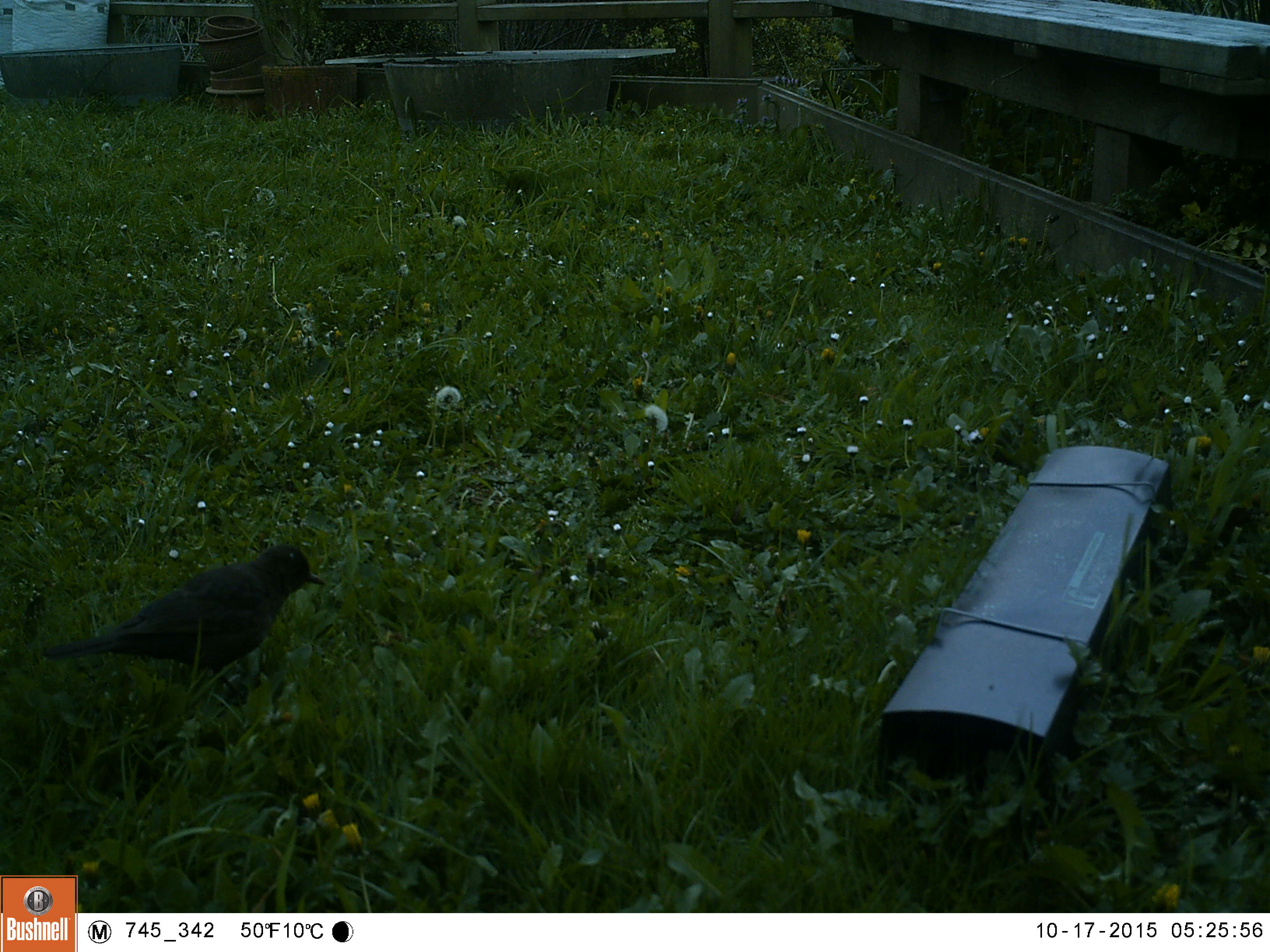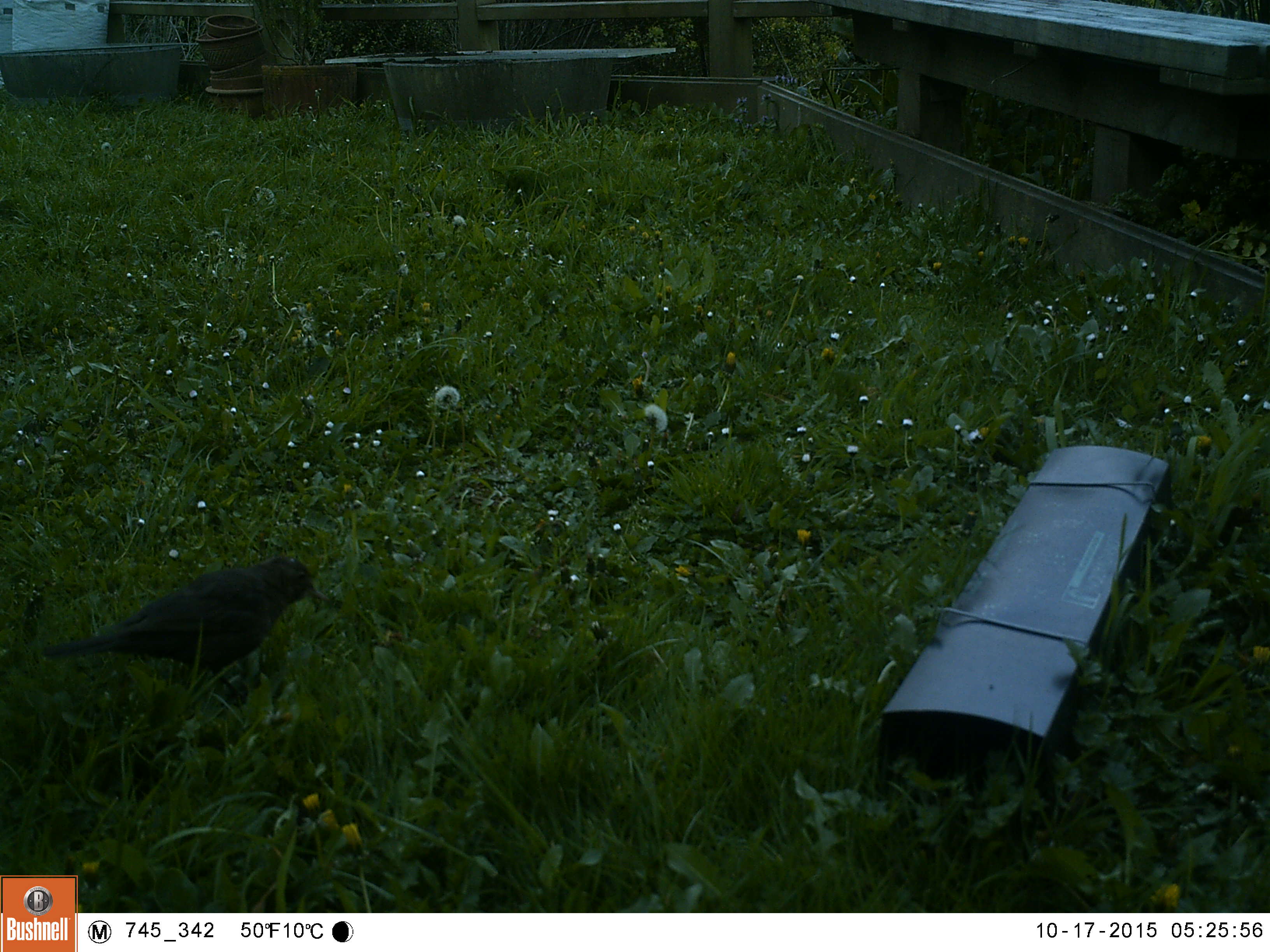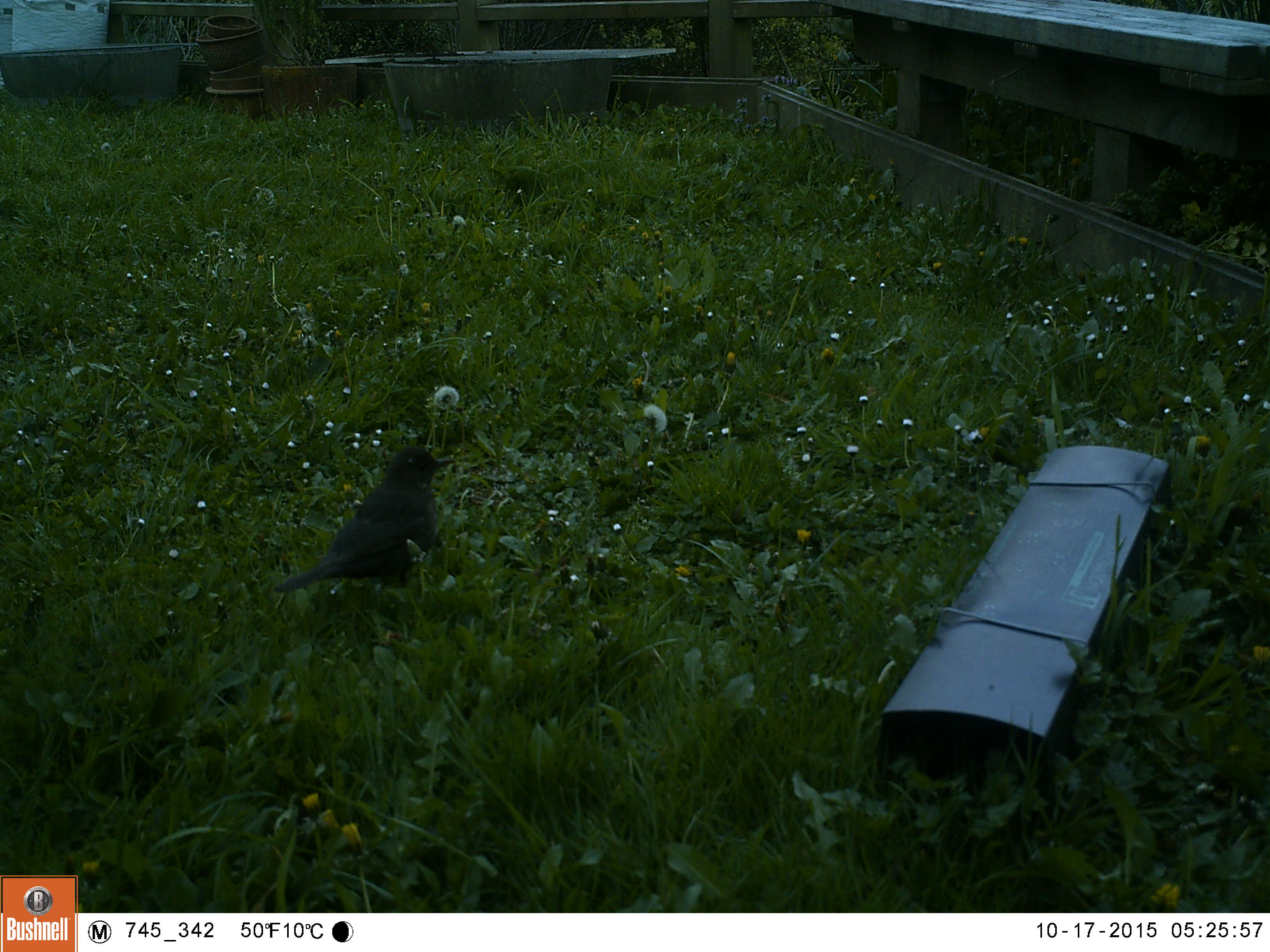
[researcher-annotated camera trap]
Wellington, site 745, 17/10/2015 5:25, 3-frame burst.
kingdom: Animalia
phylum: Chordata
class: Aves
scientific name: Aves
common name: bird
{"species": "bird (Aves)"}